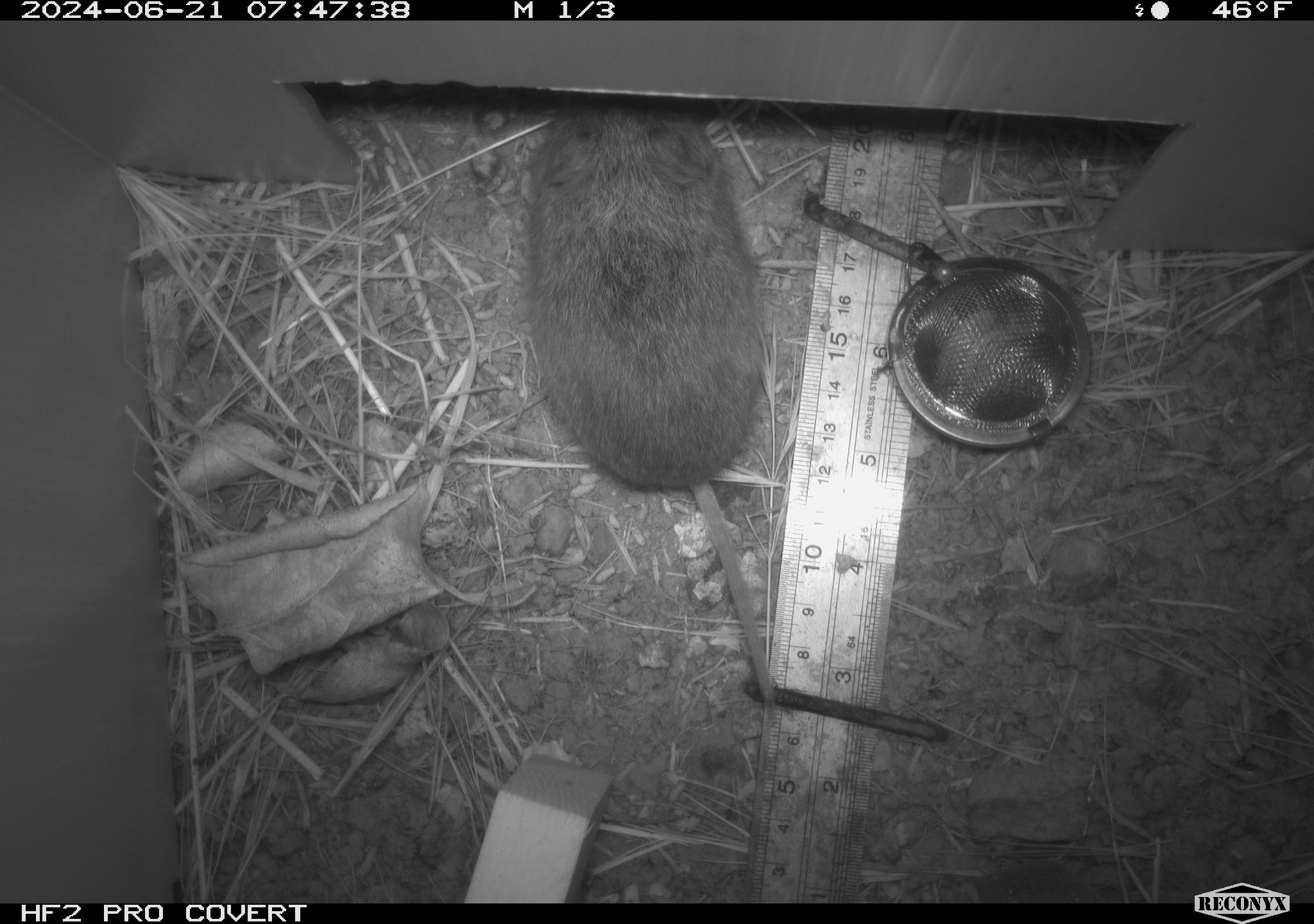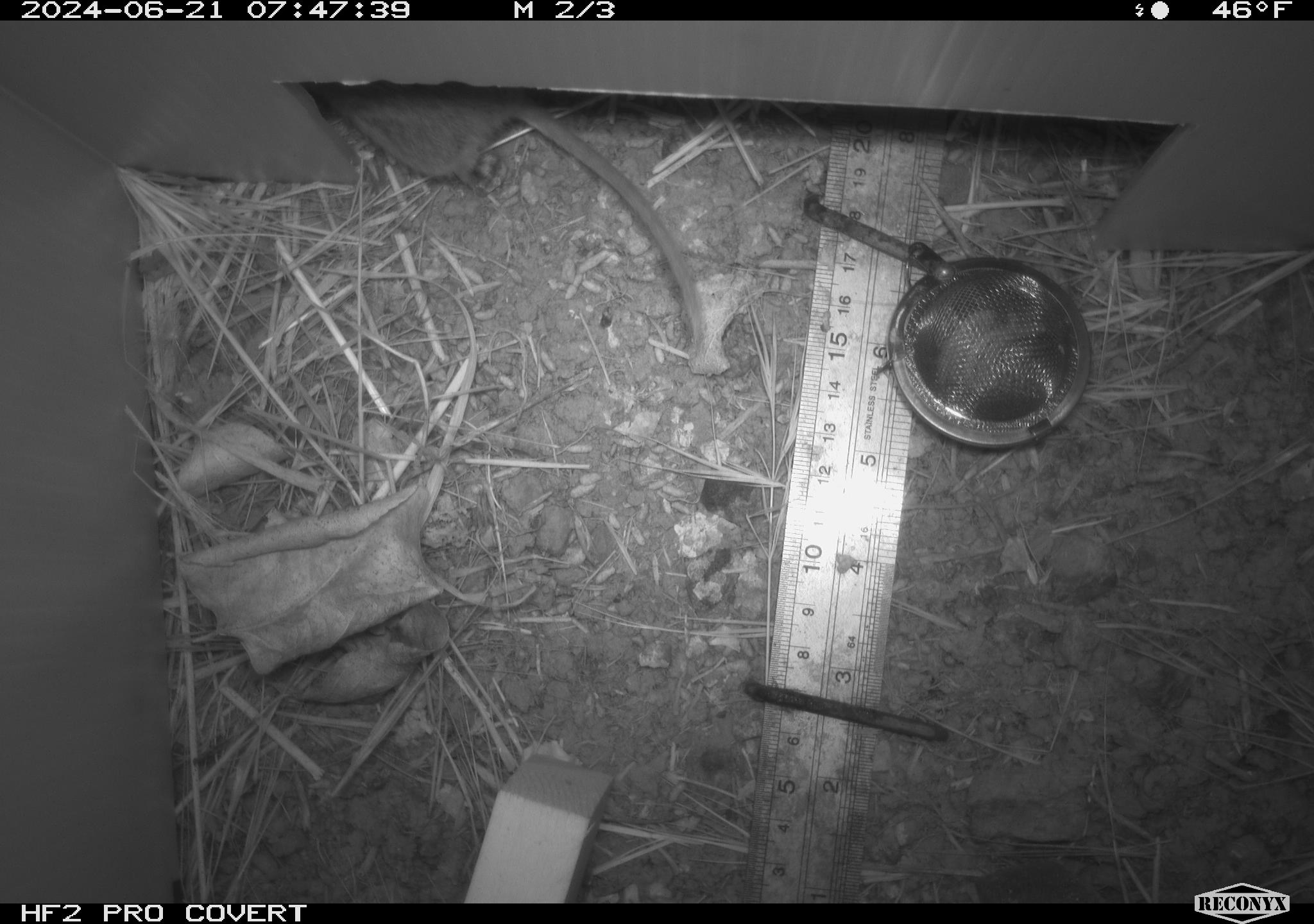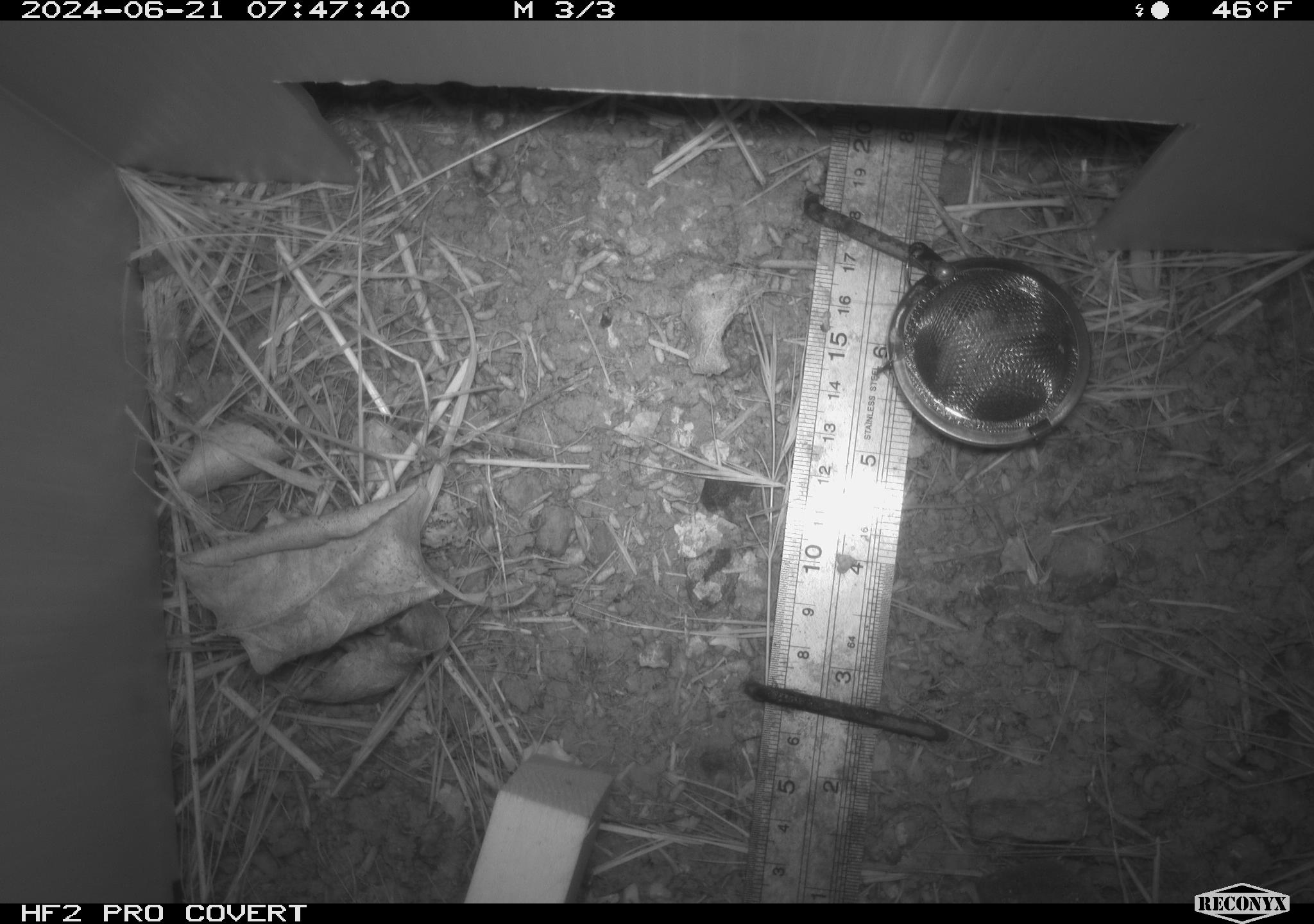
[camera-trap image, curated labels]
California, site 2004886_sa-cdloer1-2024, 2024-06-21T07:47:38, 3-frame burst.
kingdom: Animalia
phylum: Chordata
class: Mammalia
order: Rodentia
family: Cricetidae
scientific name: Arvicolinae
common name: voles, lemmings, and muskrats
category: arvicolinae subfamily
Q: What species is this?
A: Arvicolinae subfamily (voles, lemmings, and muskrats) (Arvicolinae).